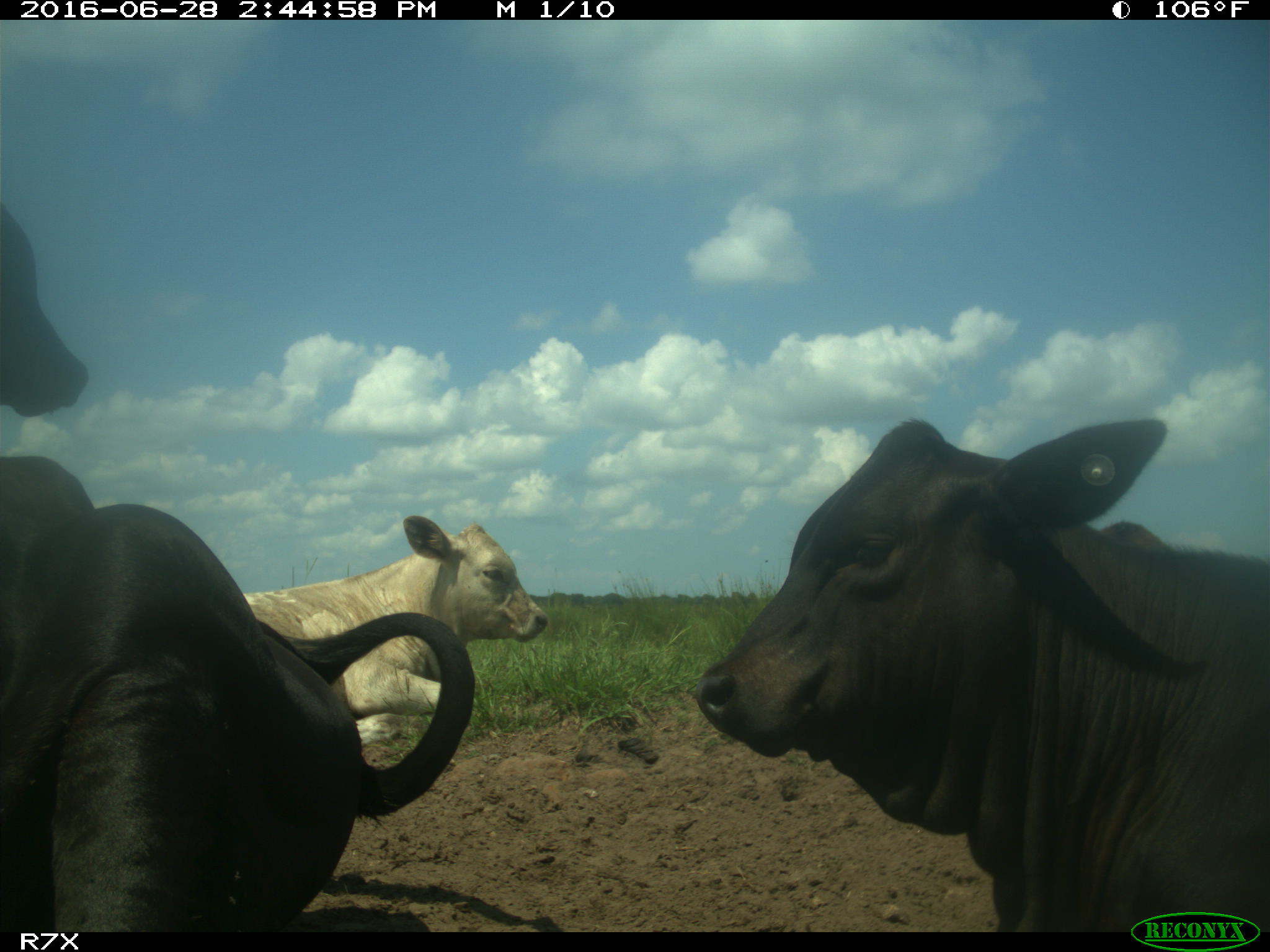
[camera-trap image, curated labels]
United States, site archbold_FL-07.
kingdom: Animalia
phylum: Chordata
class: Mammalia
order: Artiodactyla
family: Bovidae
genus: Bos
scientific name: Bos taurus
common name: domestic cow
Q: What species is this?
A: Bos taurus (domestic cow).